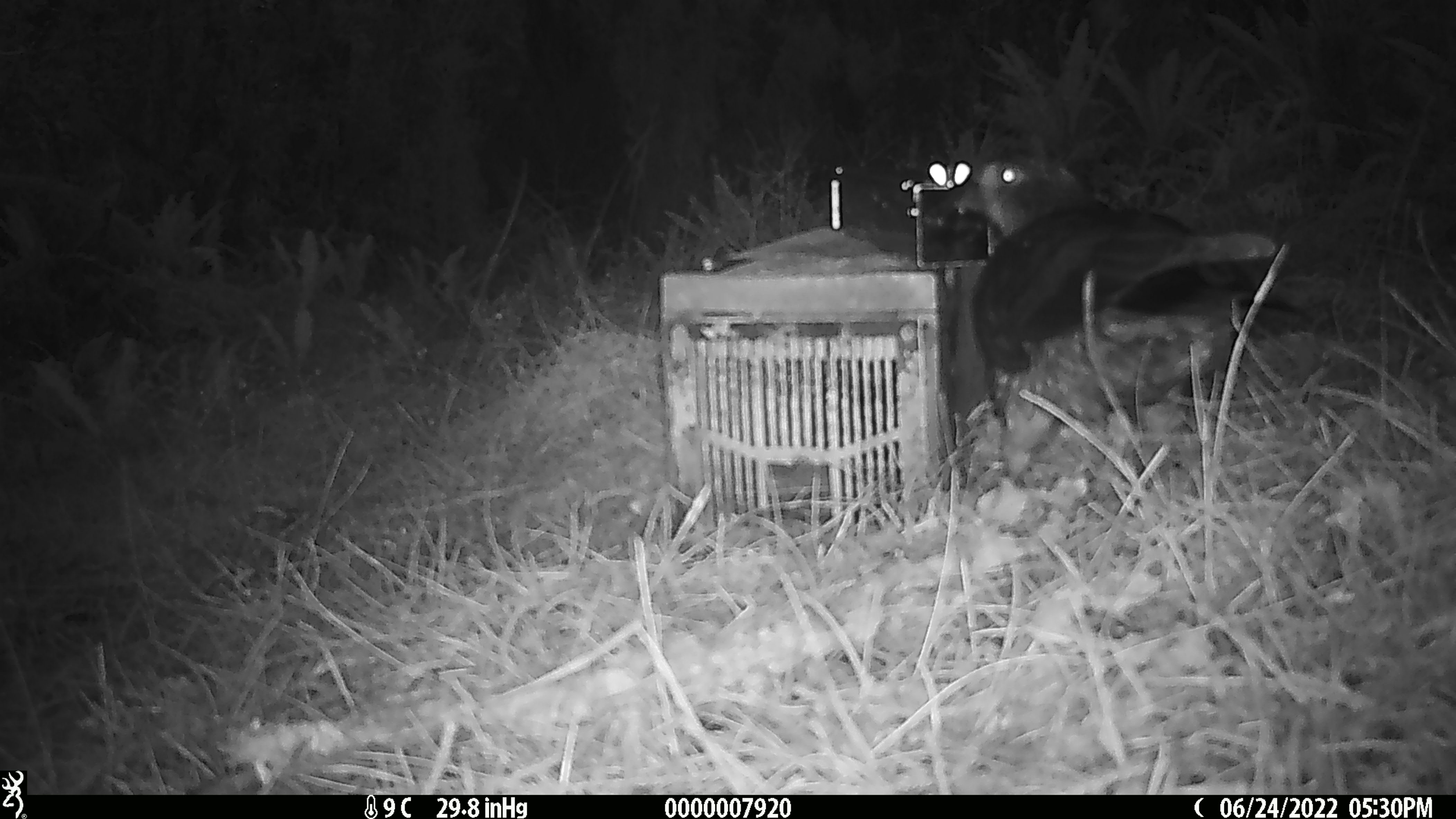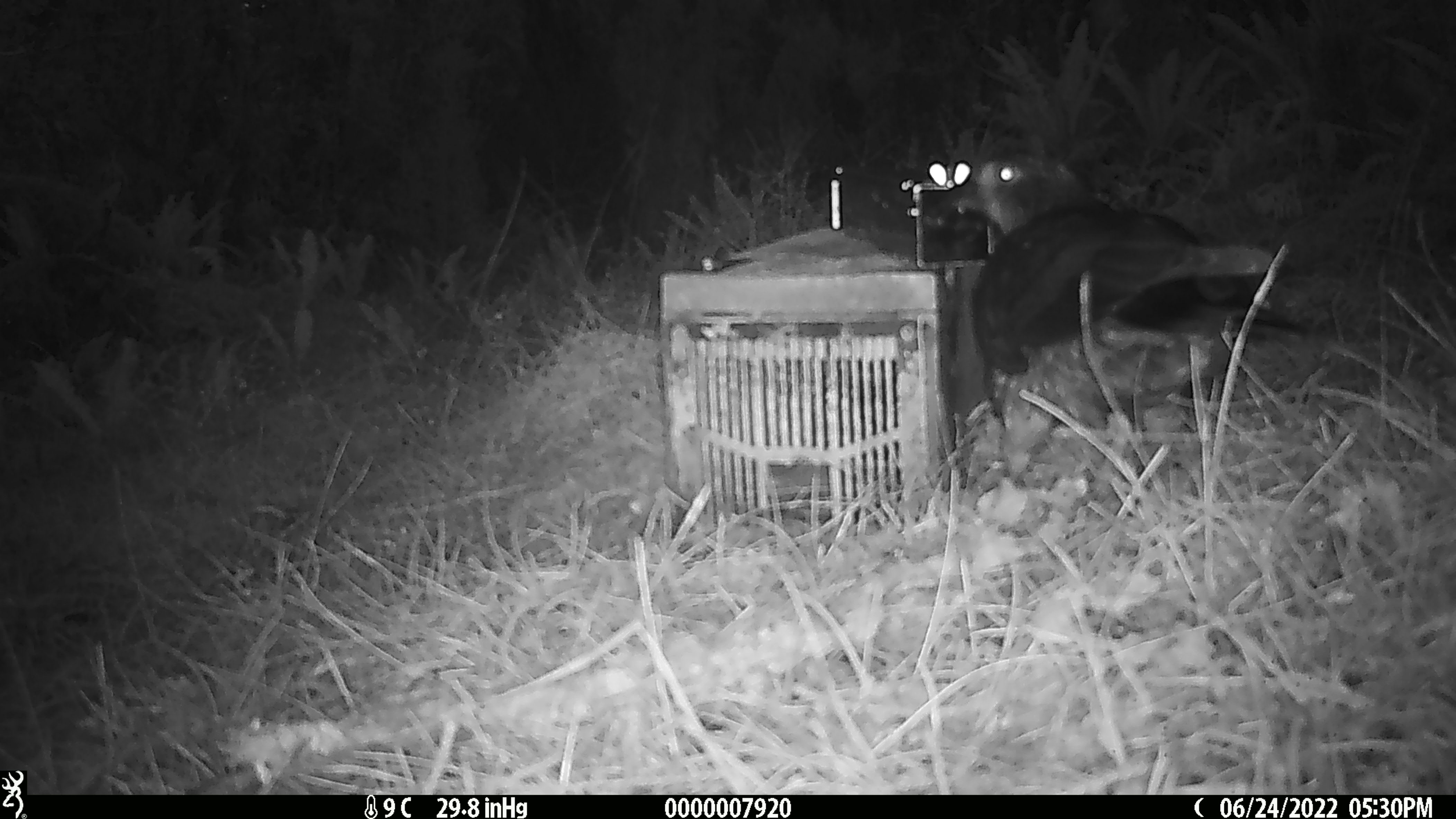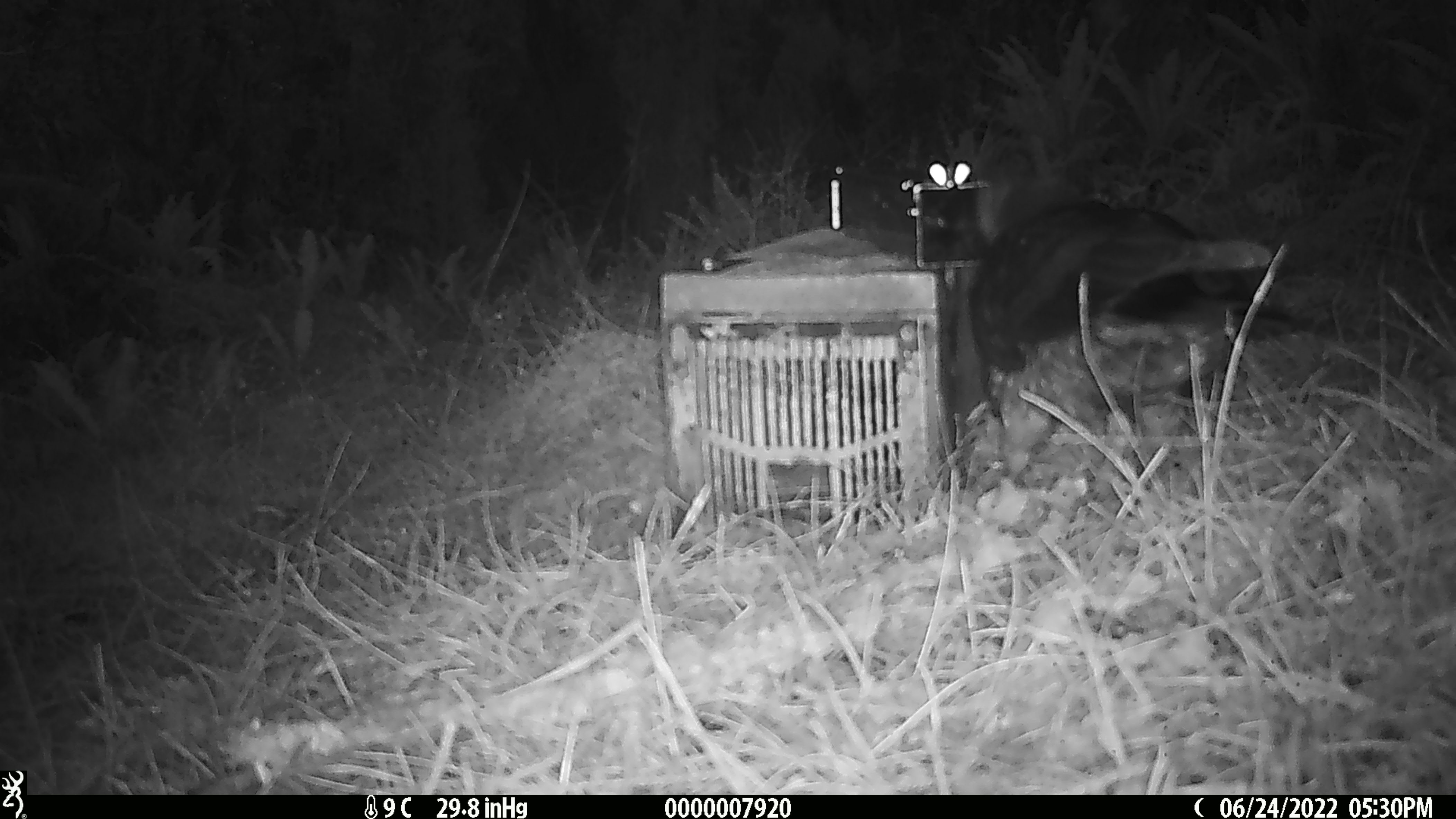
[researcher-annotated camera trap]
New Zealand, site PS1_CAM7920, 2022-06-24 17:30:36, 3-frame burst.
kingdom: Animalia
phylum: Chordata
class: Aves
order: Psittaciformes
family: Strigopidae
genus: Nestor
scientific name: Nestor notabilis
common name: kea